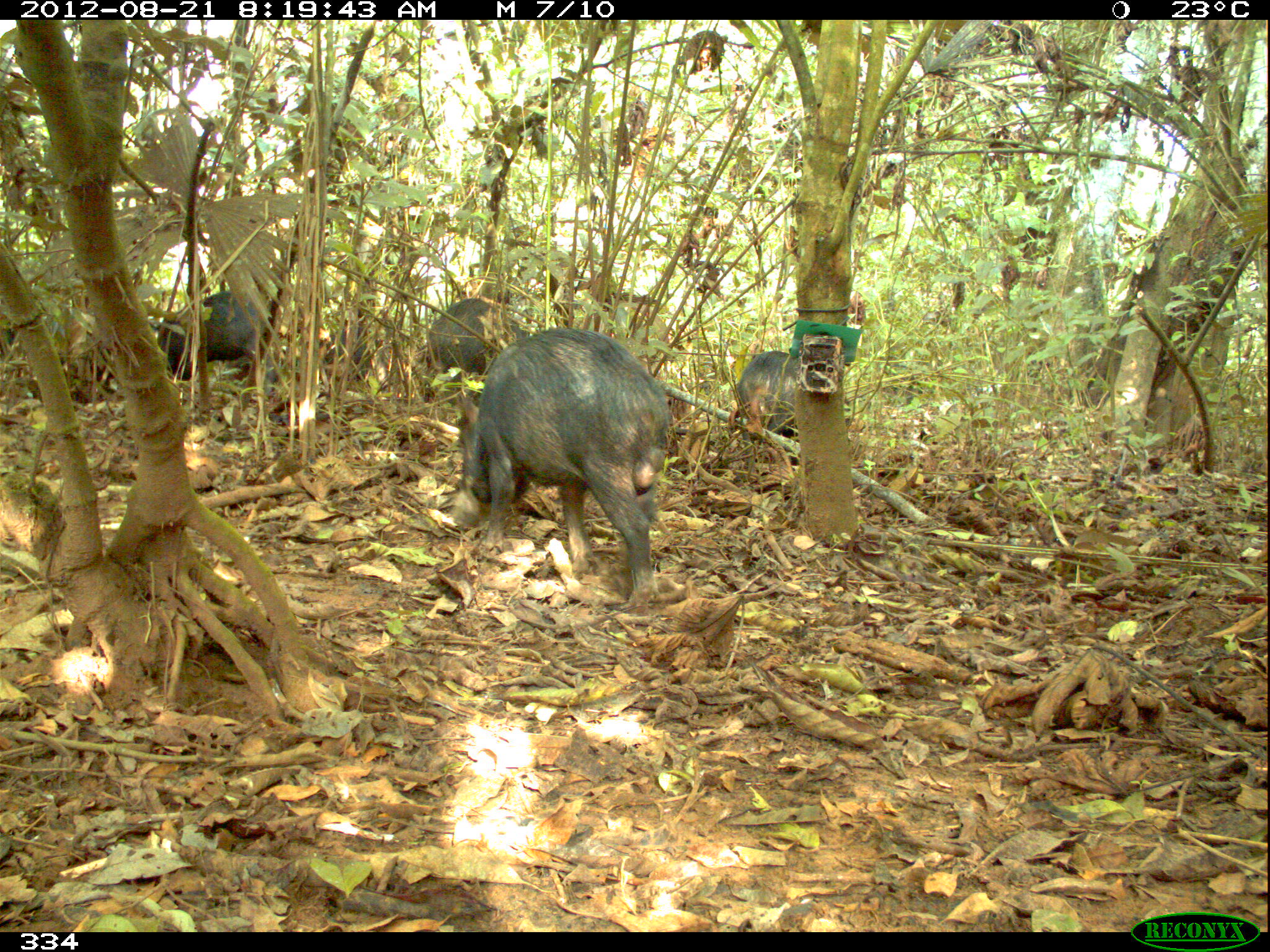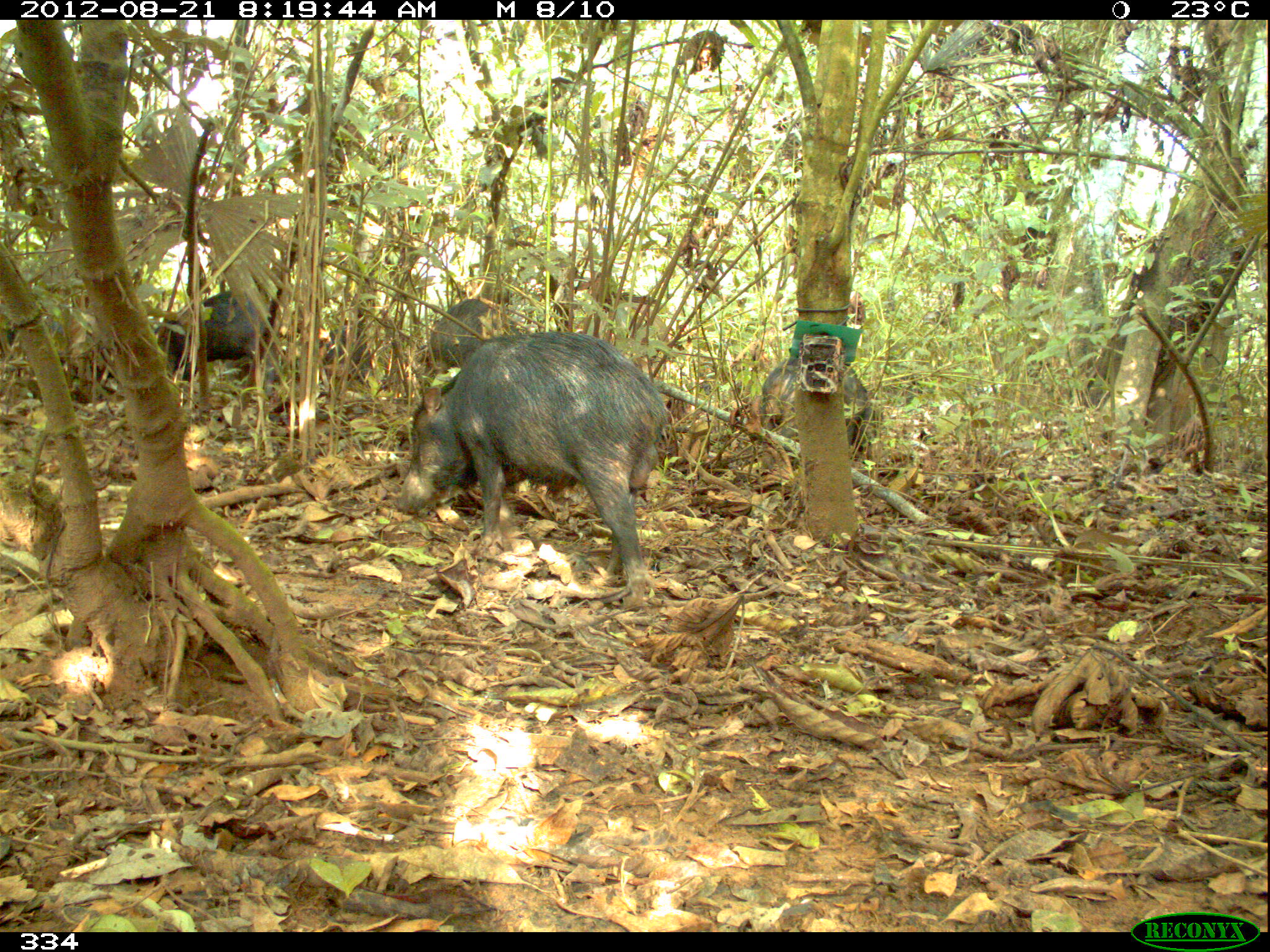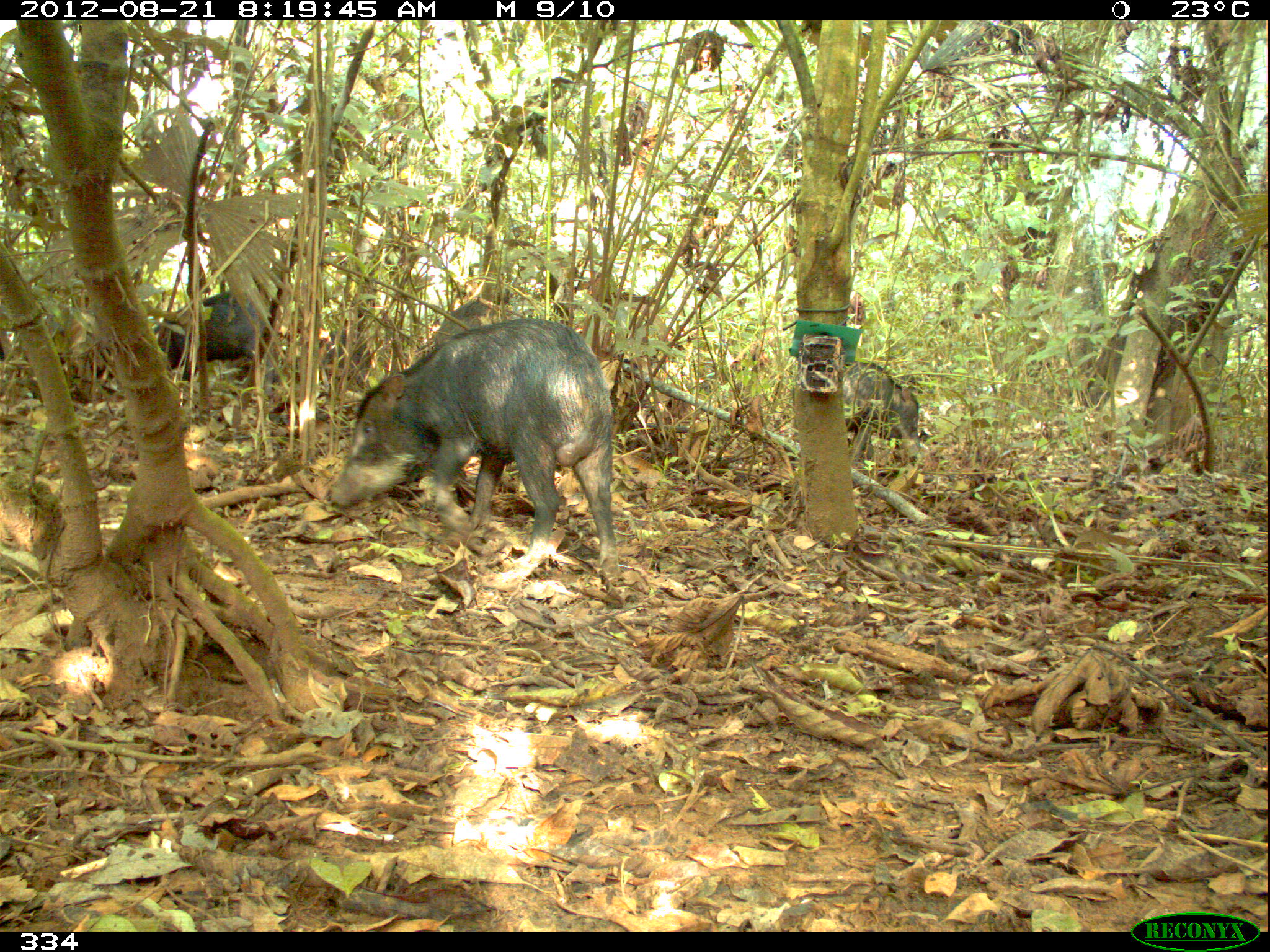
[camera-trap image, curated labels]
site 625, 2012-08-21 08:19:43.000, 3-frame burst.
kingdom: Animalia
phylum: Chordata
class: Mammalia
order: Artiodactyla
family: Tayassuidae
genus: Tayassu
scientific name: Tayassu pecari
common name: white-lipped peccary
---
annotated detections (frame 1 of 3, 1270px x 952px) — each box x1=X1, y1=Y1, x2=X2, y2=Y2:
tayassu pecari: x1=455, y1=326, x2=670, y2=613; x1=155, y1=291, x2=263, y2=388; x1=427, y1=298, x2=529, y2=375; x1=728, y1=351, x2=799, y2=443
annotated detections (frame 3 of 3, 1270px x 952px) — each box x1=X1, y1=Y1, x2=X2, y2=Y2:
tayassu pecari: x1=327, y1=316, x2=621, y2=591; x1=152, y1=291, x2=273, y2=399; x1=841, y1=360, x2=920, y2=465; x1=427, y1=298, x2=498, y2=338